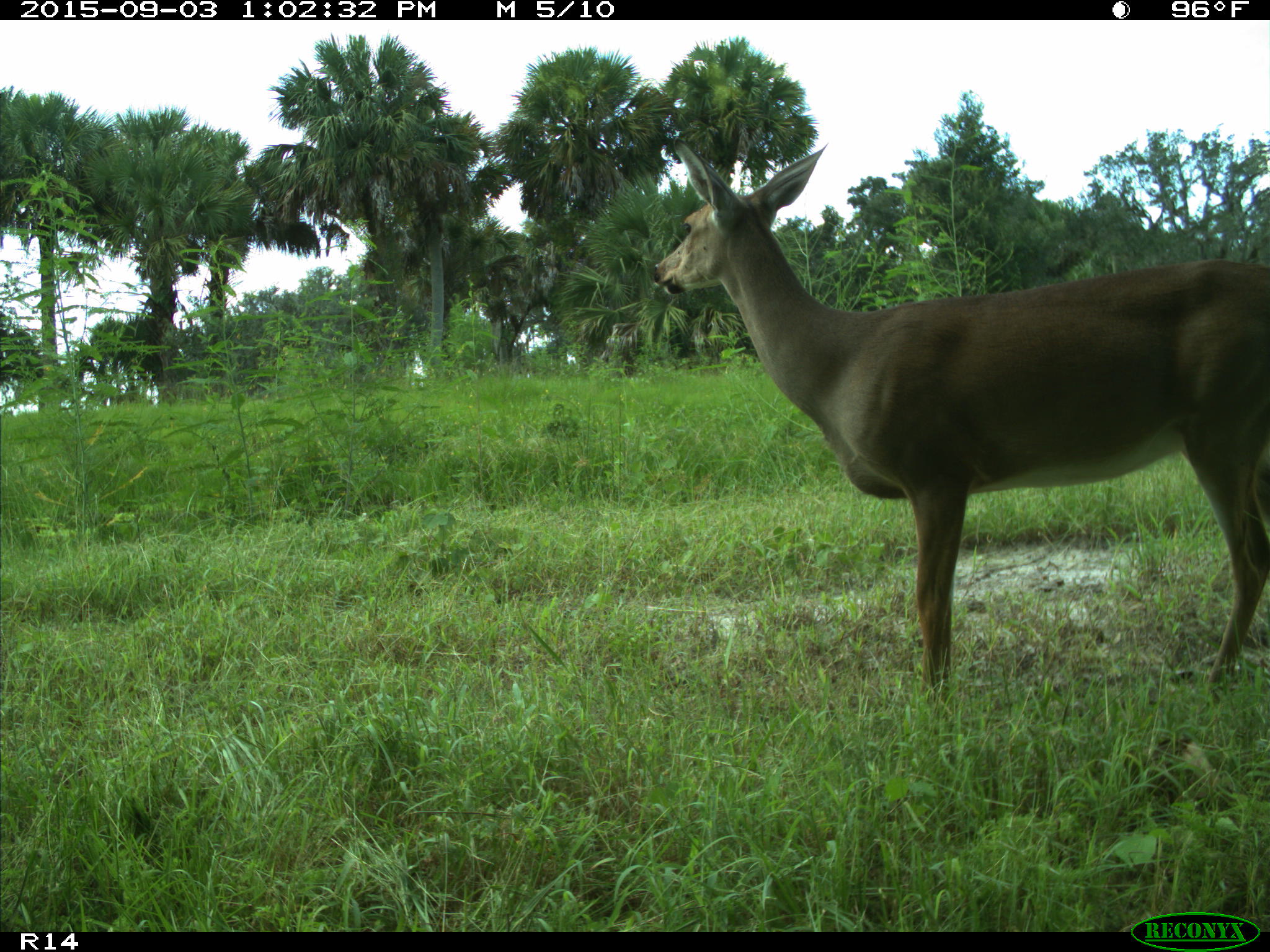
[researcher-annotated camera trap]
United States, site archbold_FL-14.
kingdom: Animalia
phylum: Chordata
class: Mammalia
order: Artiodactyla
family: Cervidae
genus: Odocoileus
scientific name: Odocoileus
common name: deer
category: unidentified deer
Unidentified deer (deer) (Odocoileus).